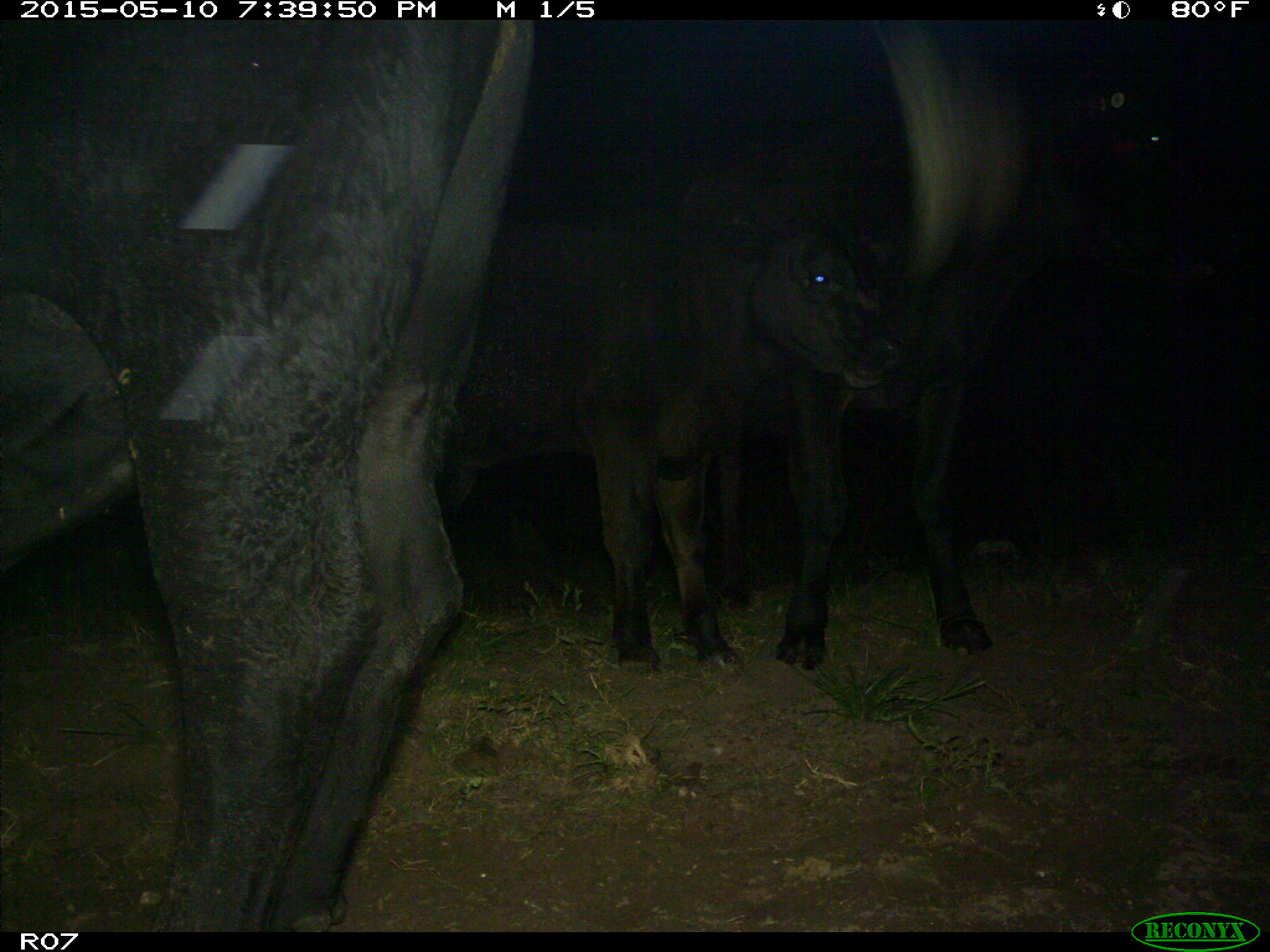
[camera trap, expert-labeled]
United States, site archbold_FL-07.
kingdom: Animalia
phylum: Chordata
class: Mammalia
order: Artiodactyla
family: Bovidae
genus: Bos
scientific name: Bos taurus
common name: domestic cow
Bos taurus (domestic cow).